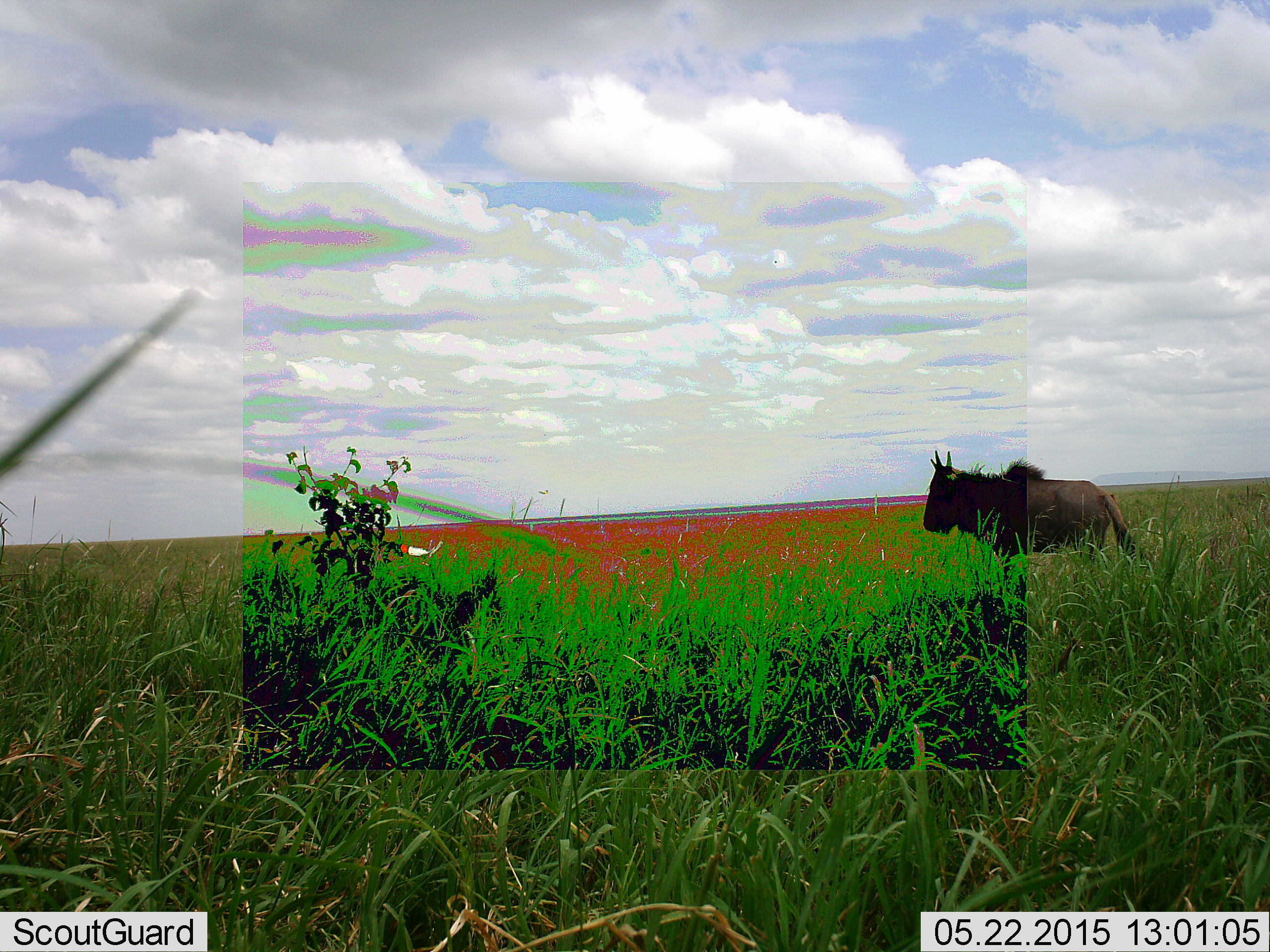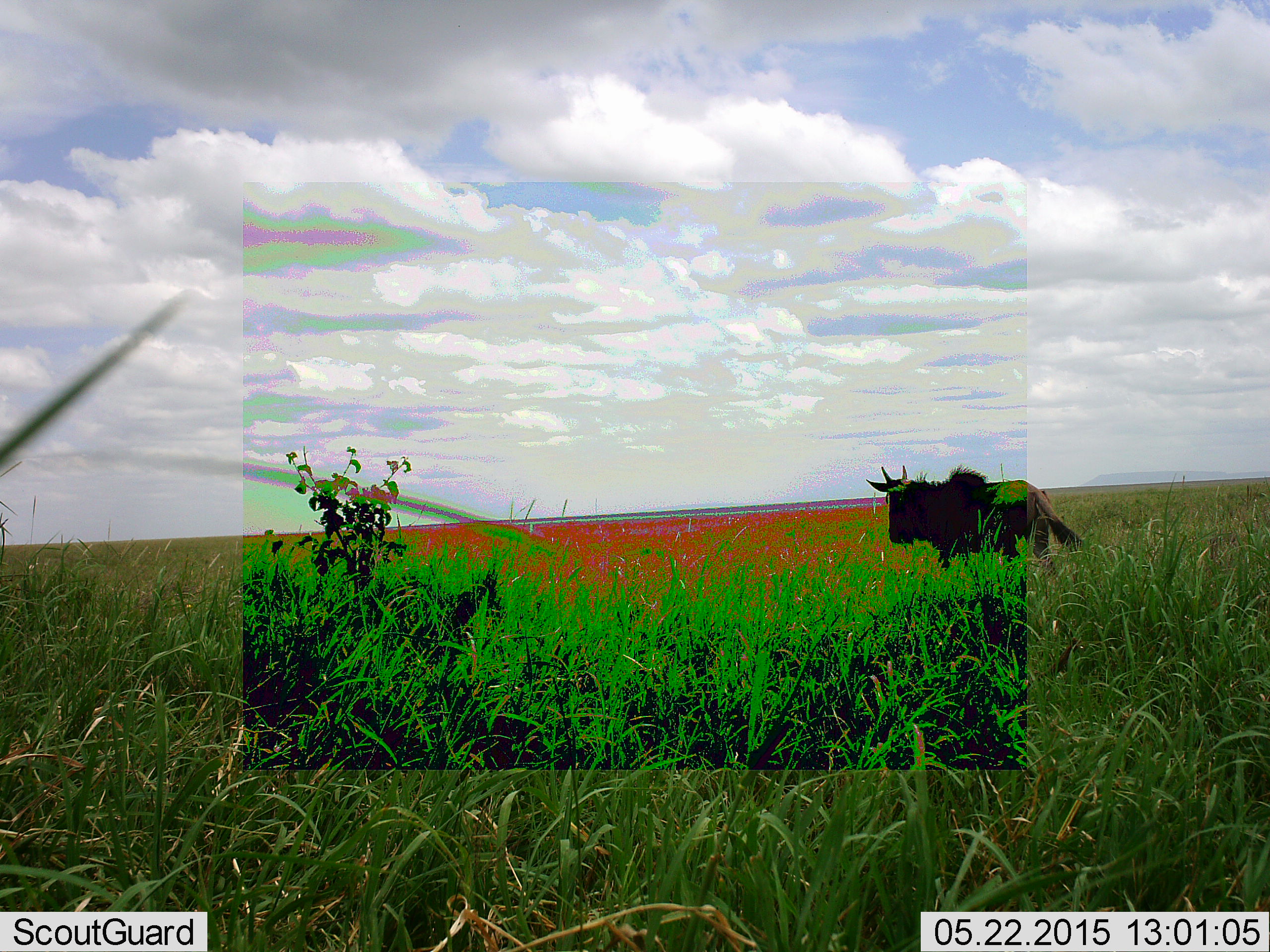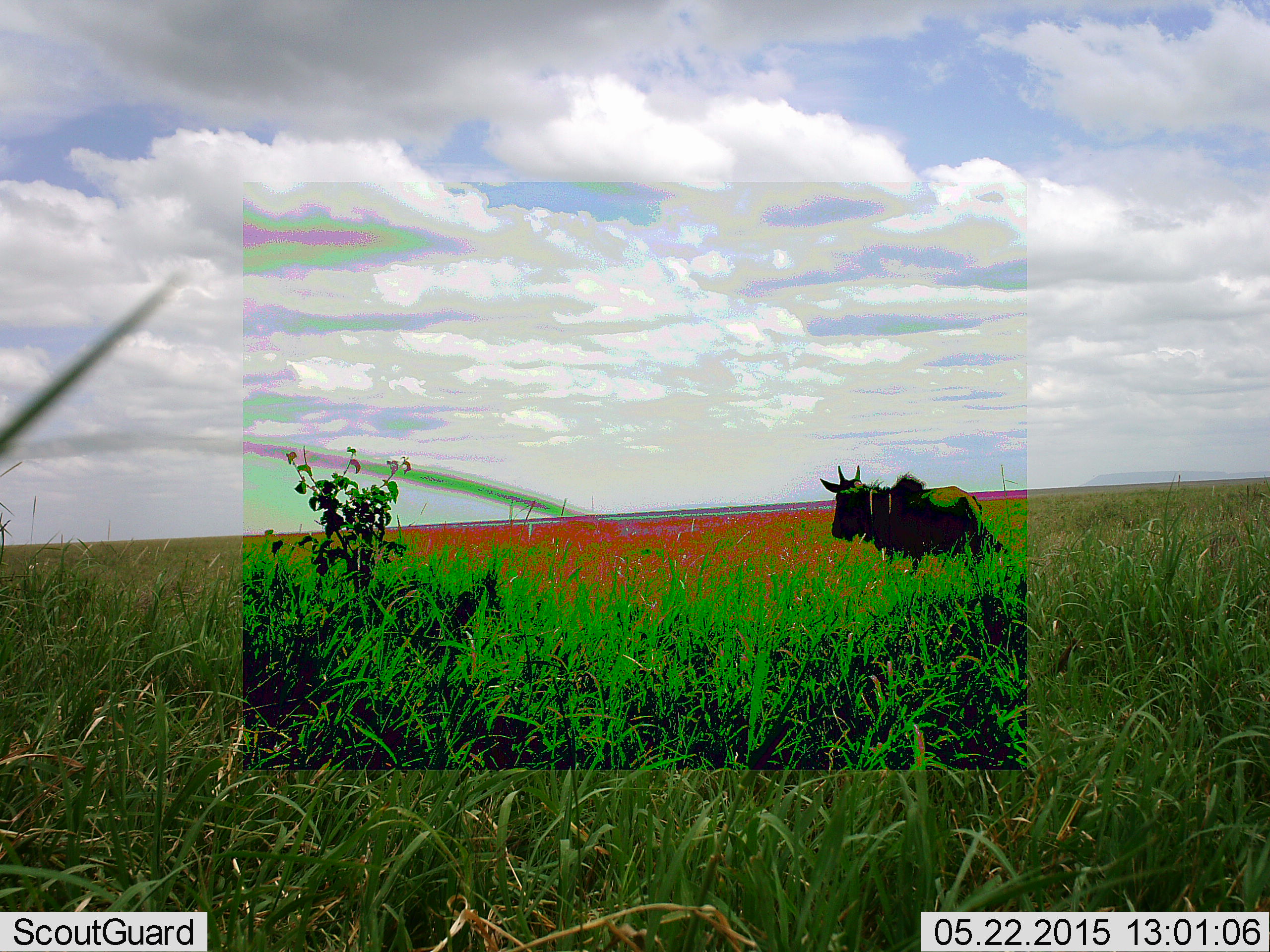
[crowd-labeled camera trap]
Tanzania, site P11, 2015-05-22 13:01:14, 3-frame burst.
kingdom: Animalia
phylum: Chordata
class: Mammalia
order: Artiodactyla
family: Bovidae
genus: Connochaetes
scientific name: Connochaetes taurinus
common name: blue wildebeest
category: wildebeest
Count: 1.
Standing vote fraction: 18%.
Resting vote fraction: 0%.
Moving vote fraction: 82%.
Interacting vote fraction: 0%.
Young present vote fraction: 9%.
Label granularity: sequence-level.